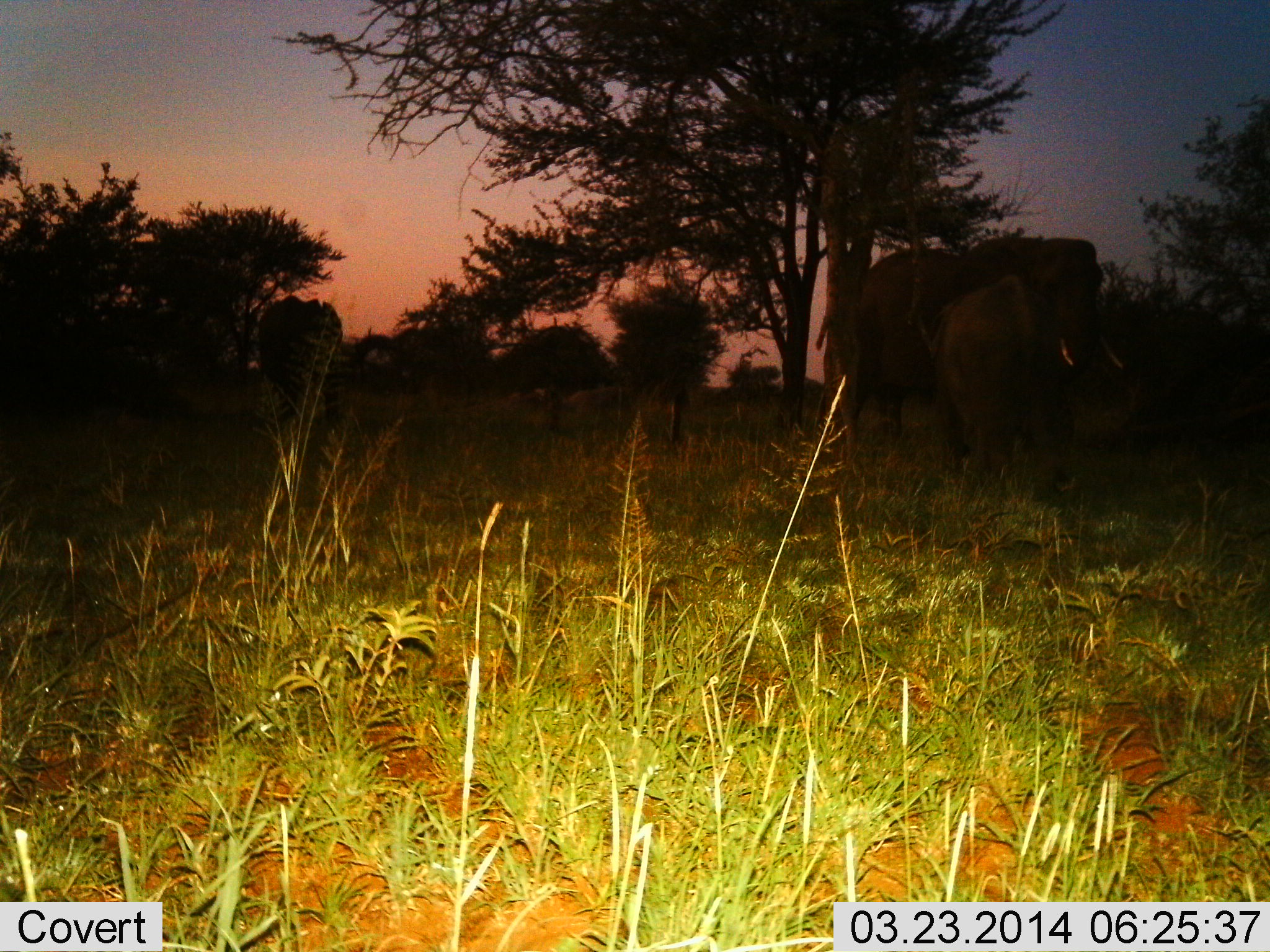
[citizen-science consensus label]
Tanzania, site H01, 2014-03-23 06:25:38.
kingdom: Animalia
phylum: Chordata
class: Mammalia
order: Proboscidea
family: Elephantidae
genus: Loxodonta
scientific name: Loxodonta africana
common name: african bush elephant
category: elephant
Elephant (african bush elephant) (Loxodonta africana), count 2. Behavior (volunteer vote fractions): standing 77%, resting 8%, moving 27%, interacting 6%. Young present (vote fraction): 19%. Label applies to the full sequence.